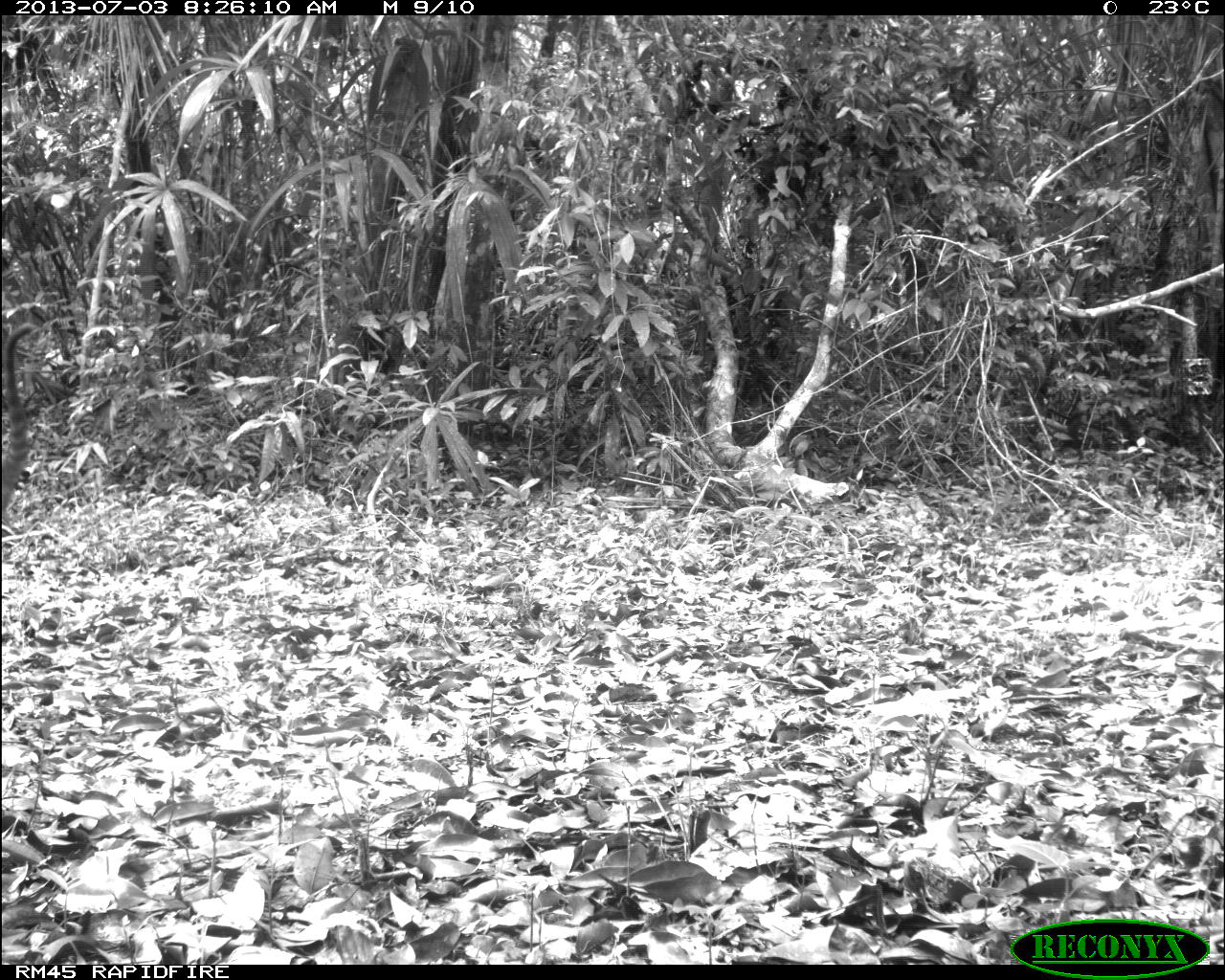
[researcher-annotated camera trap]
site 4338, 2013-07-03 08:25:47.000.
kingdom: Animalia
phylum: Chordata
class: Mammalia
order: Carnivora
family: Procyonidae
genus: Nasua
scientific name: Nasua narica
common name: white-nosed coati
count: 1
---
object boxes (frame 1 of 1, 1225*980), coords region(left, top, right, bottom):
nasua narica: region(0, 325, 30, 517)